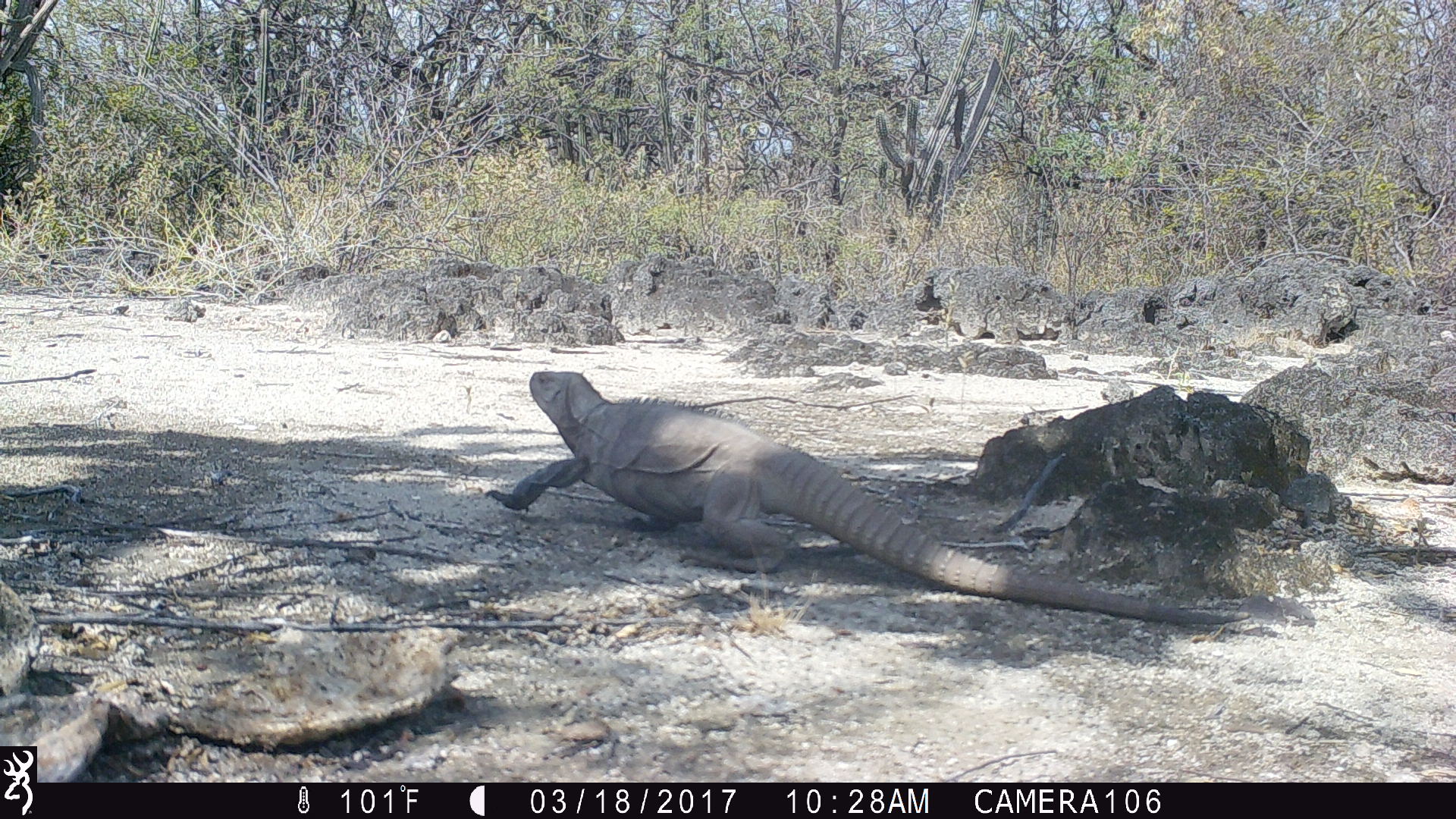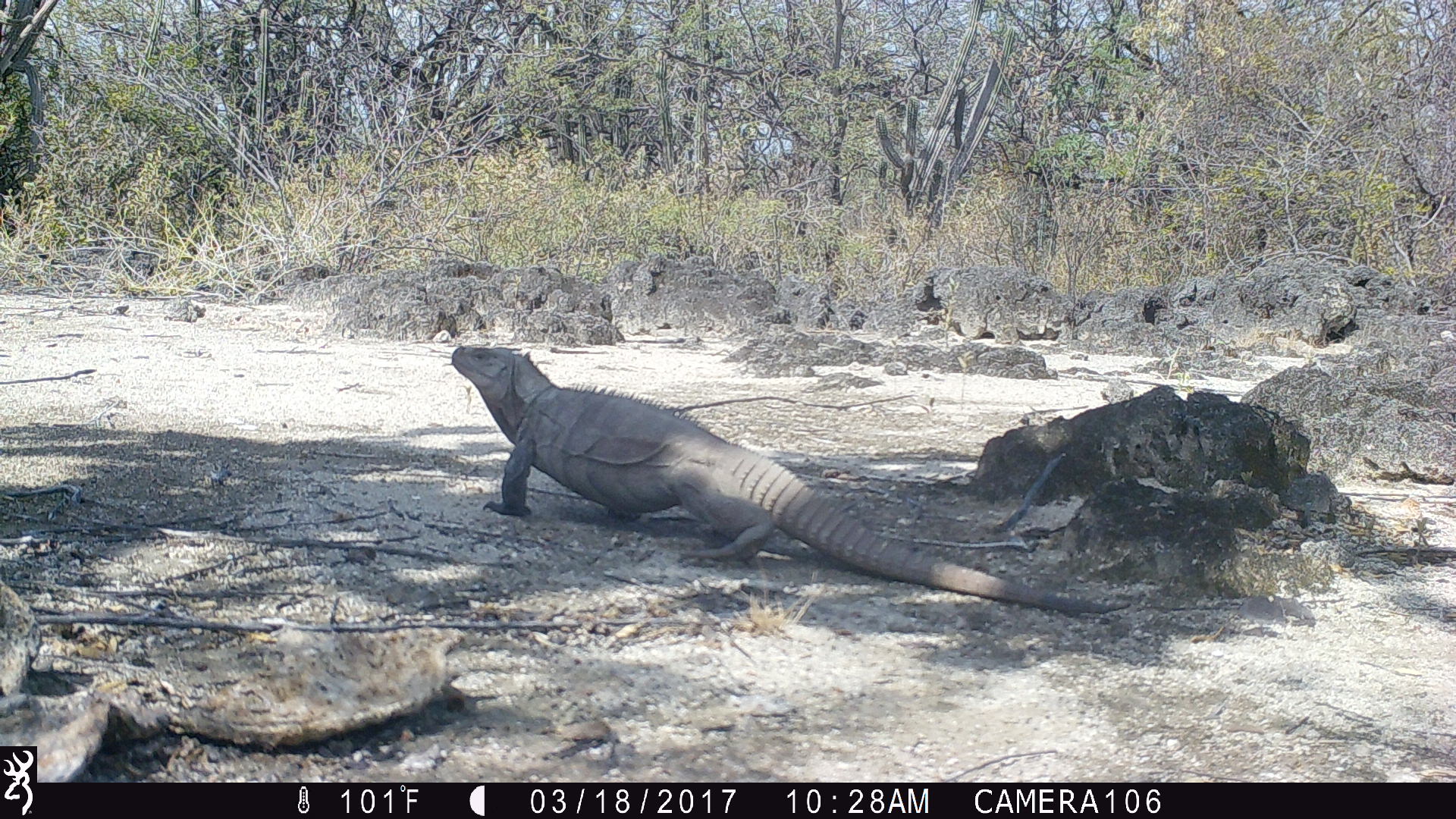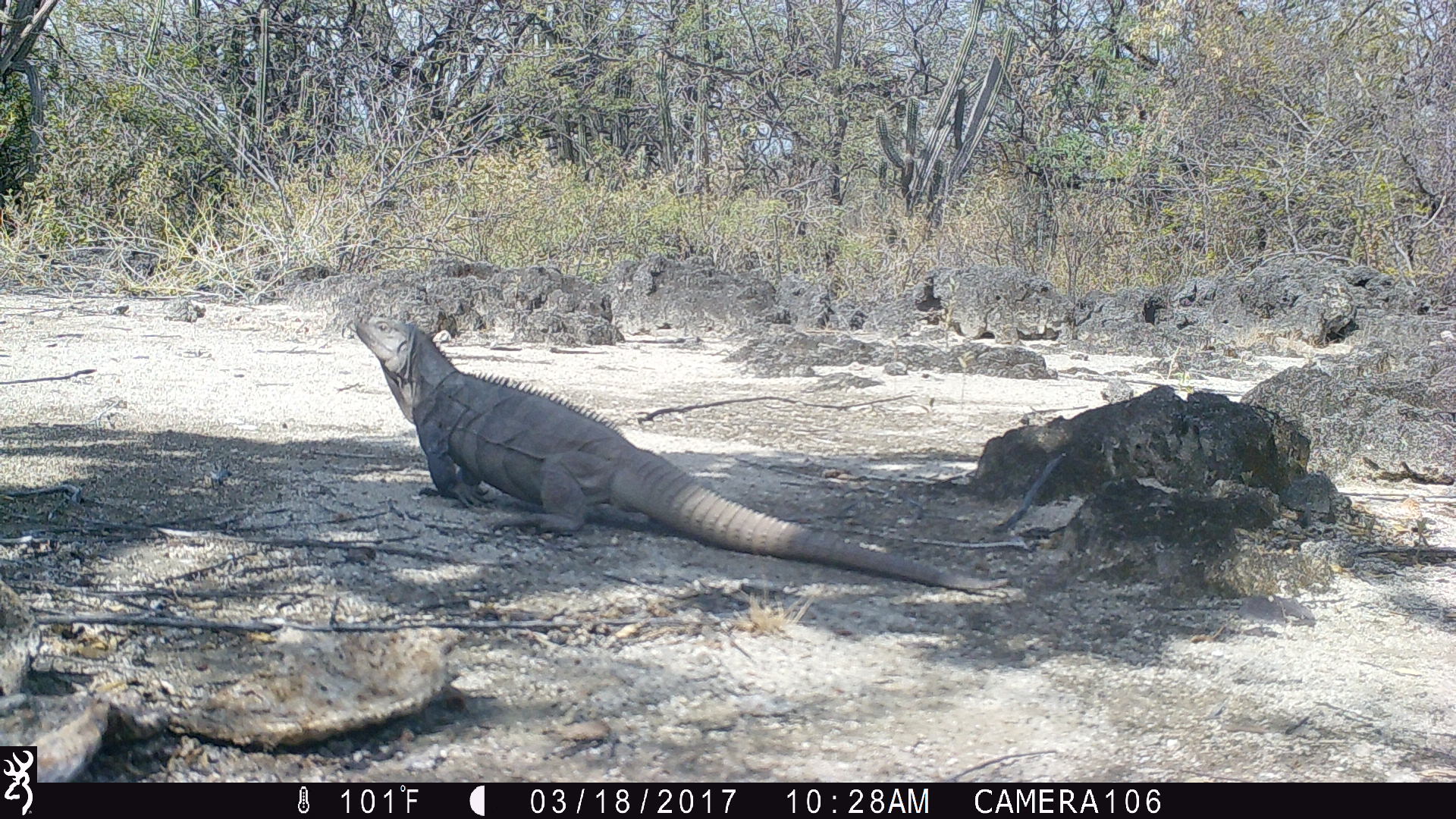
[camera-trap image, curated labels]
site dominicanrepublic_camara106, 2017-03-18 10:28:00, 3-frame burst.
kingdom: Animalia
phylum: Chordata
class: Reptilia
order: Squamata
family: Iguanidae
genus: Iguana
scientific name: Iguana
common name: typical iguanas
Iguana (typical iguanas).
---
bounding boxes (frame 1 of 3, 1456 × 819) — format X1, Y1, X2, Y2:
iguana: 512, 365, 1250, 631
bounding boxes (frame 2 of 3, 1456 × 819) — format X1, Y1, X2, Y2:
iguana: 440, 338, 1109, 604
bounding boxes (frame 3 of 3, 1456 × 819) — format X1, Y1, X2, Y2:
iguana: 342, 311, 1003, 591